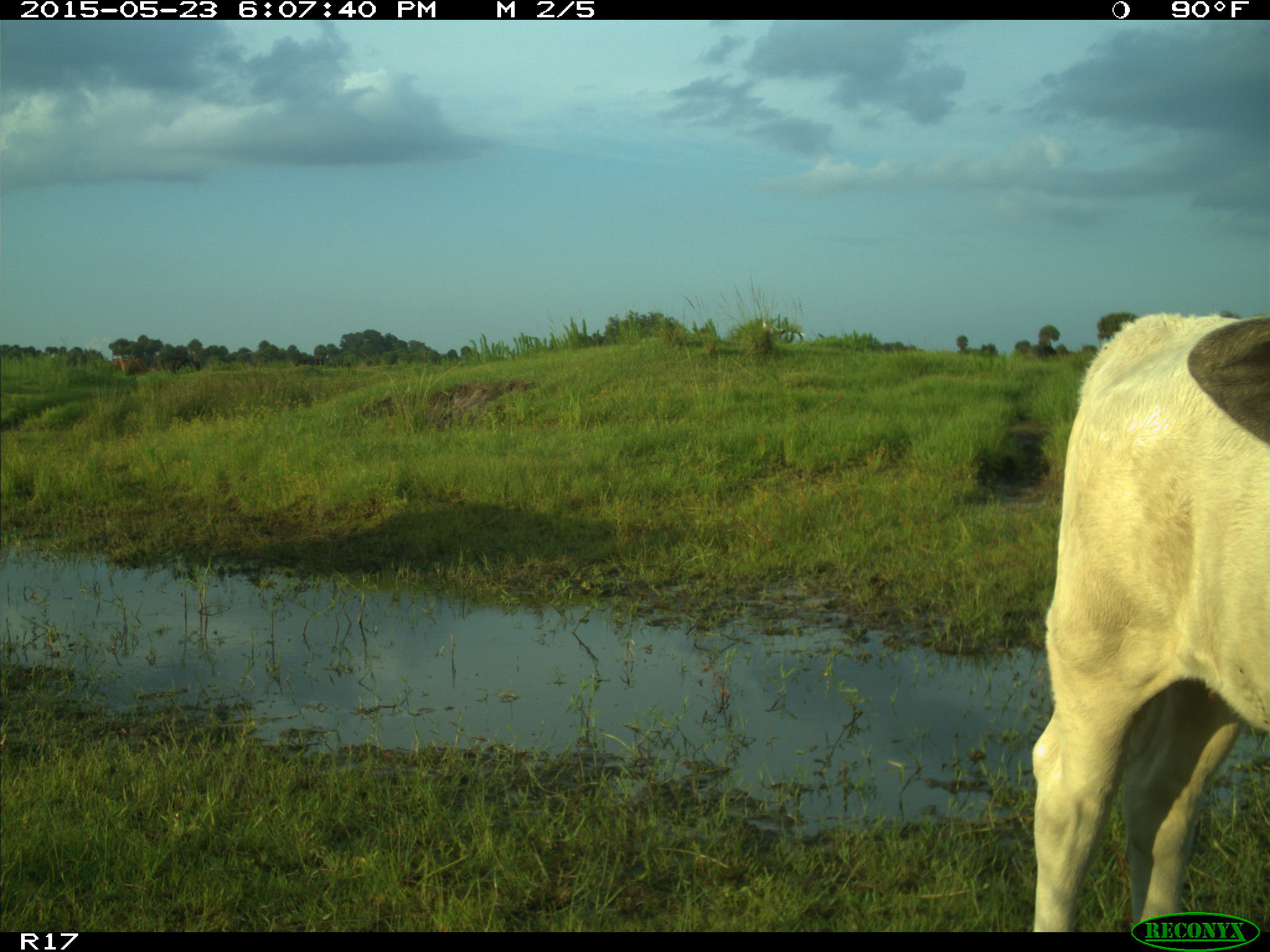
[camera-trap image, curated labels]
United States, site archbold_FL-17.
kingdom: Animalia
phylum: Chordata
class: Mammalia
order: Artiodactyla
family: Bovidae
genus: Bos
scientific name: Bos taurus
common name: domestic cow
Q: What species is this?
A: Bos taurus (domestic cow).